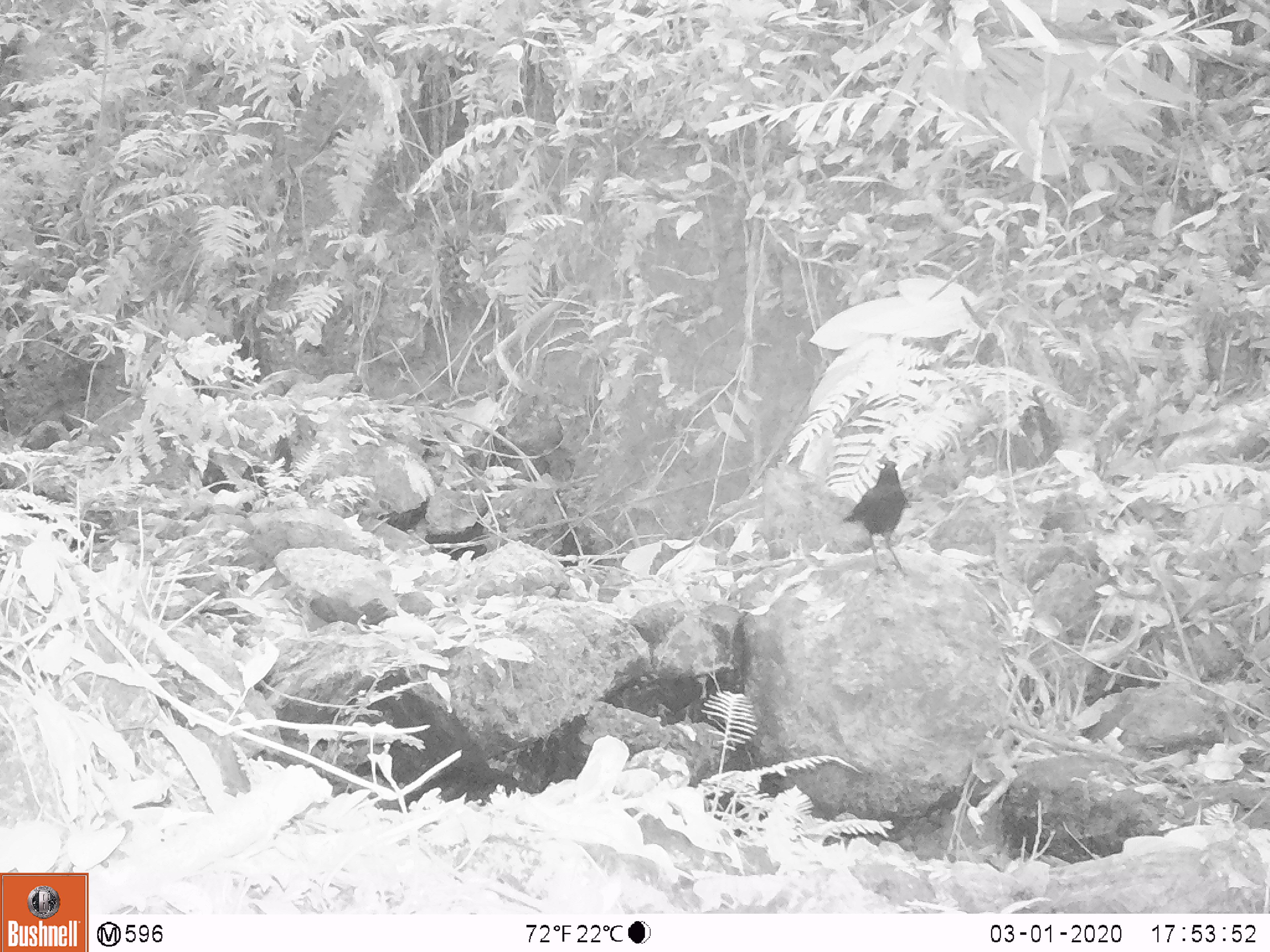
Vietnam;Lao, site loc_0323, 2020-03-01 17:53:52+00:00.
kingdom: Animalia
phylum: Chordata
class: Aves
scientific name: Aves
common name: bird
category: unidentified bird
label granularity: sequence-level